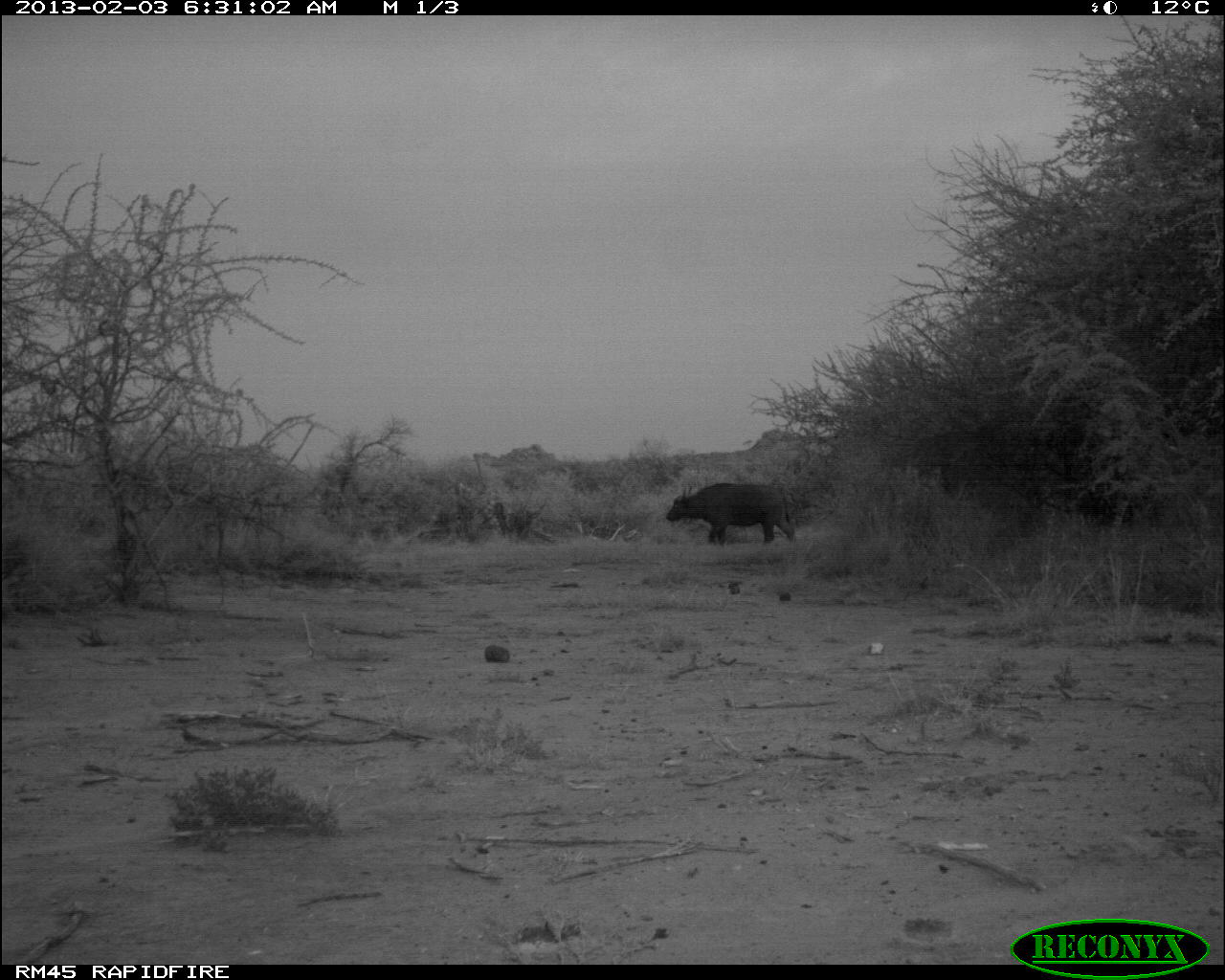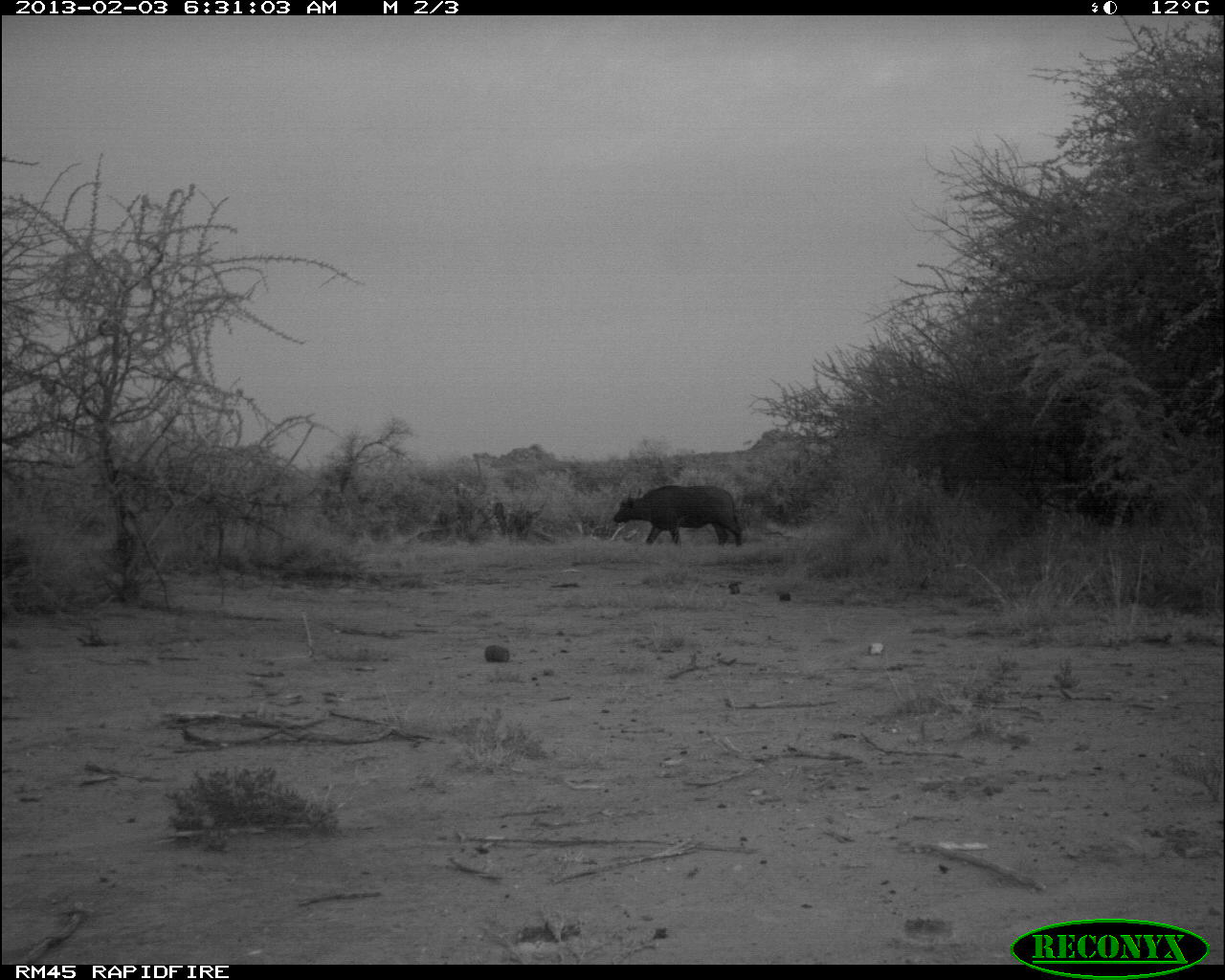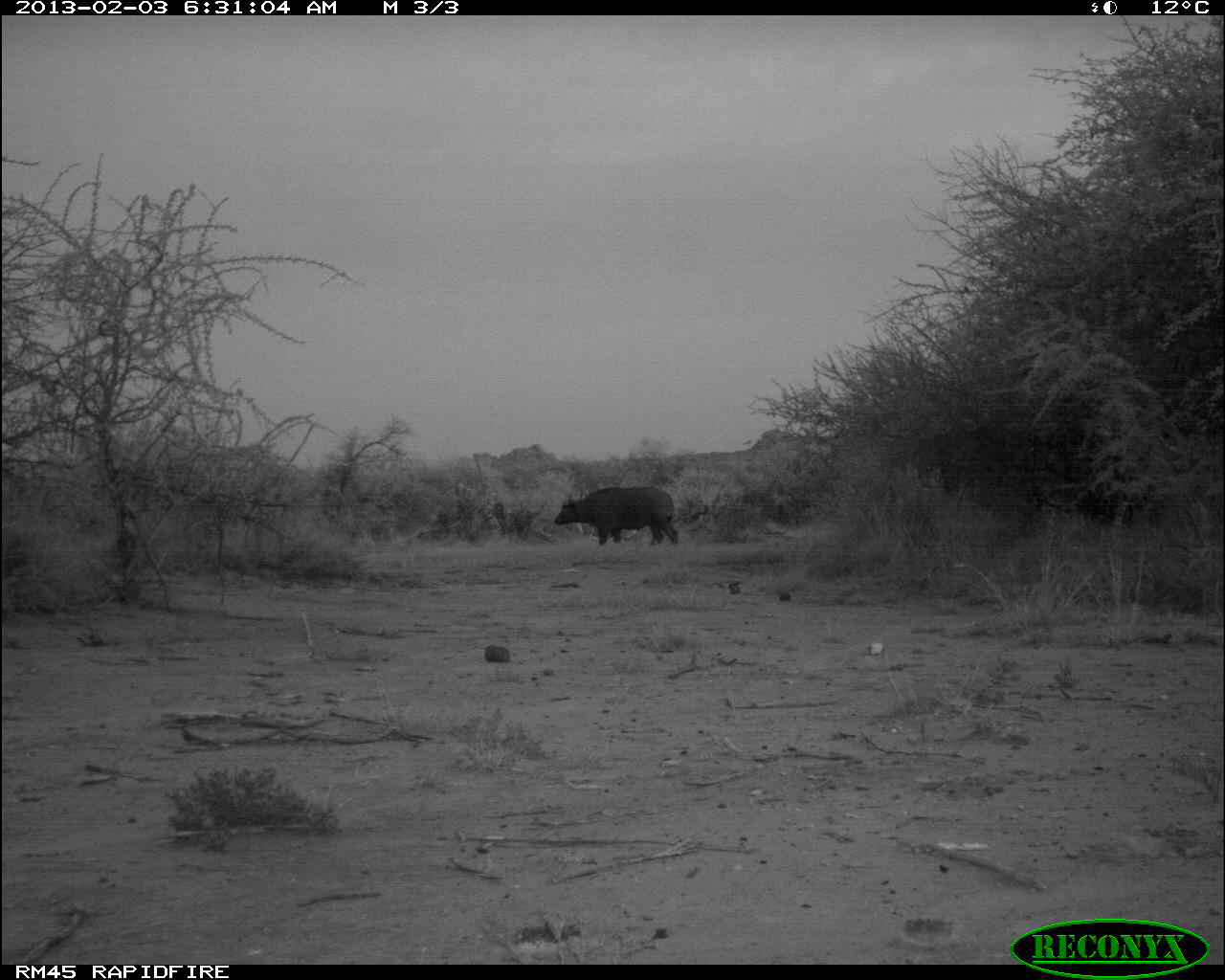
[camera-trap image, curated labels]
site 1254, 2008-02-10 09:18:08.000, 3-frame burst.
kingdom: Animalia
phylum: Chordata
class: Mammalia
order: Artiodactyla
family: Bovidae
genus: Aepyceros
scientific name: Aepyceros melampus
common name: impala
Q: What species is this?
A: Aepyceros melampus (impala).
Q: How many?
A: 3.